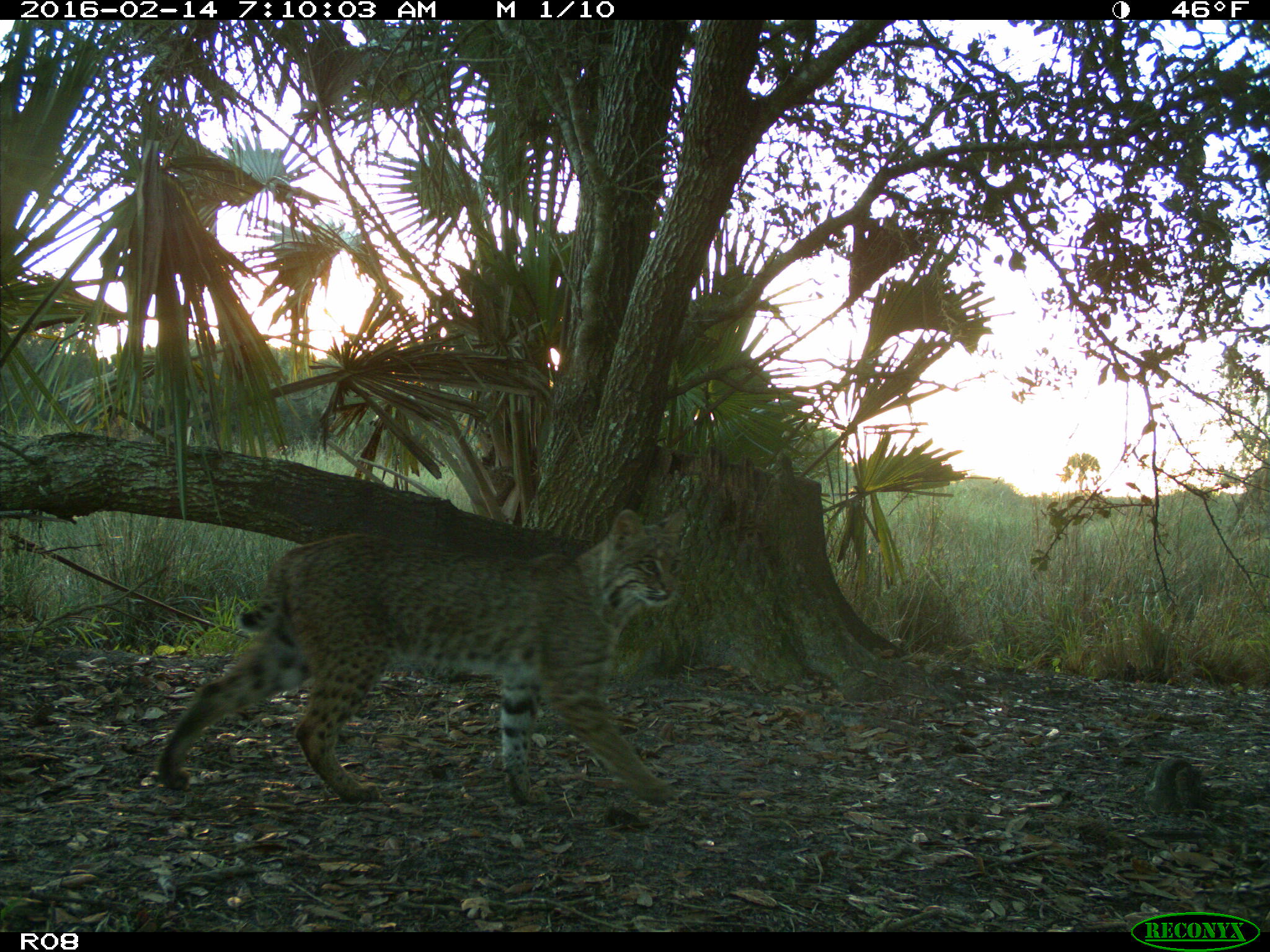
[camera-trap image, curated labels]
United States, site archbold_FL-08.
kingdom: Animalia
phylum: Chordata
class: Mammalia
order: Carnivora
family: Felidae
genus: Lynx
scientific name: Lynx rufus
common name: bobcat